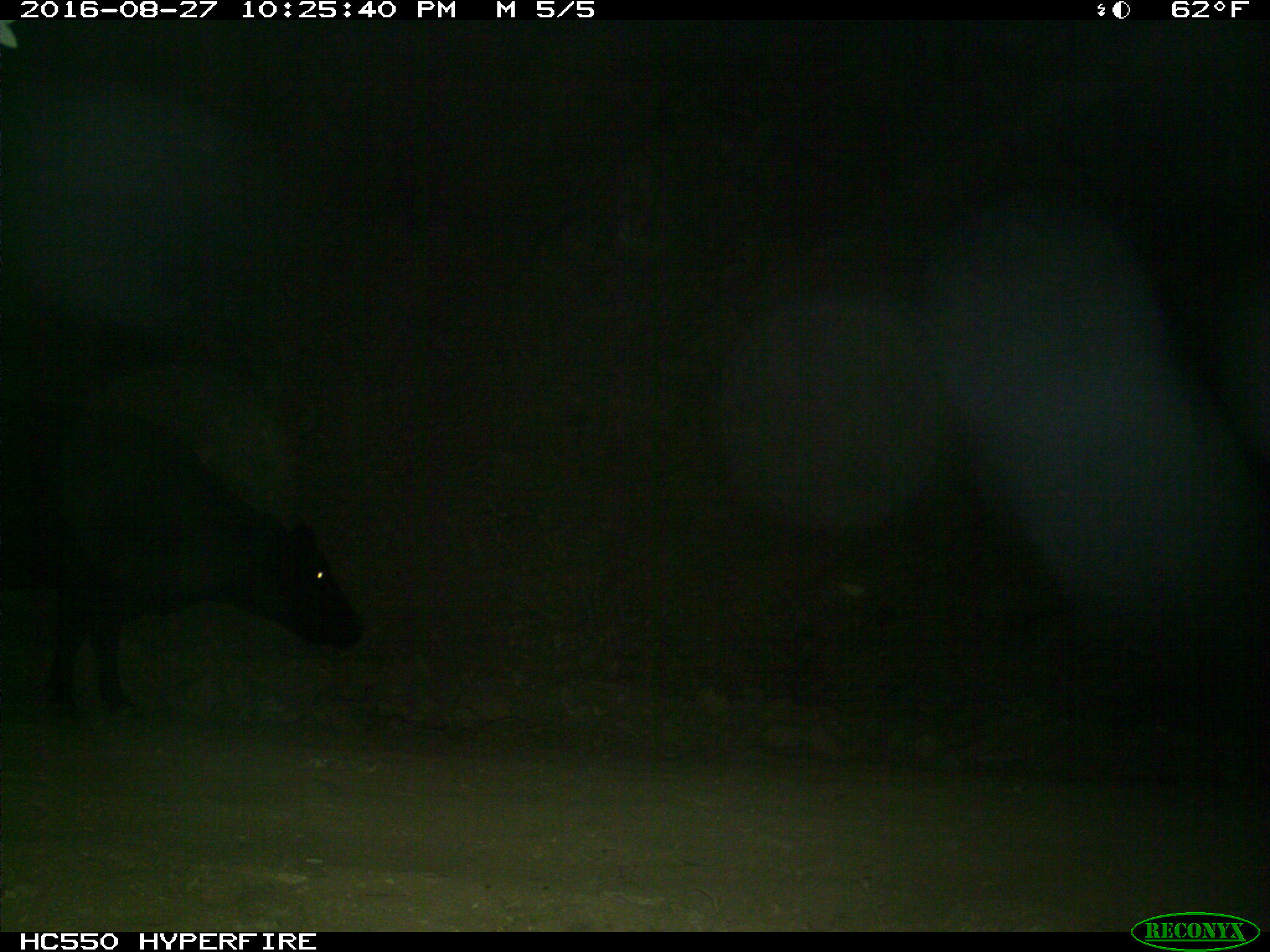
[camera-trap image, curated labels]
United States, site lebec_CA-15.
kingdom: Animalia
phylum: Chordata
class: Mammalia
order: Artiodactyla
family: Bovidae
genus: Bos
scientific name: Bos taurus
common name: domestic cow